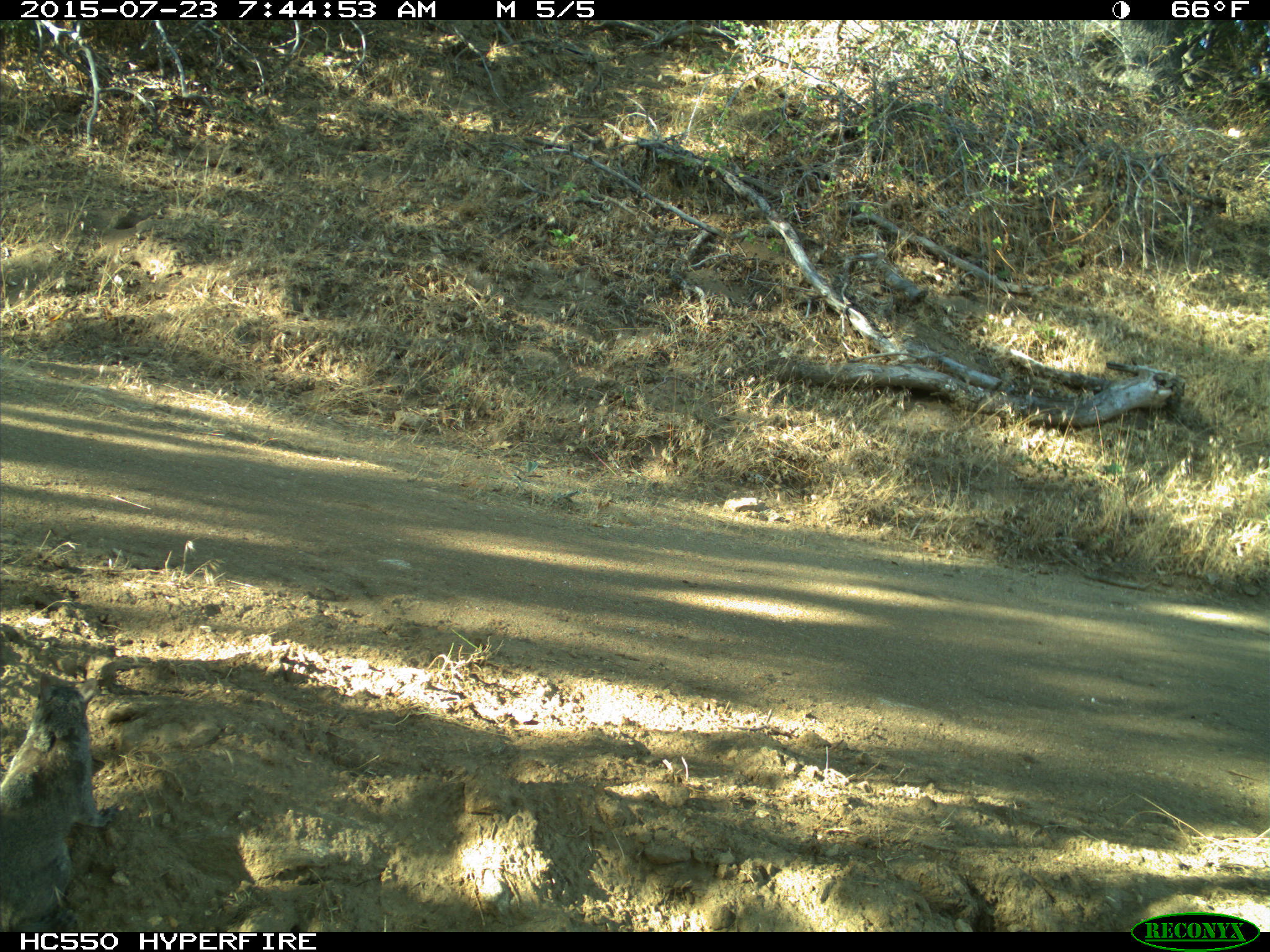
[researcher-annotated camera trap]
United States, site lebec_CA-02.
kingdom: Animalia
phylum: Chordata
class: Mammalia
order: Rodentia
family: Sciuridae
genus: Sciurus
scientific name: Sciurus carolinensis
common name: eastern gray squirrel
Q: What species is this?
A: Sciurus carolinensis (eastern gray squirrel).